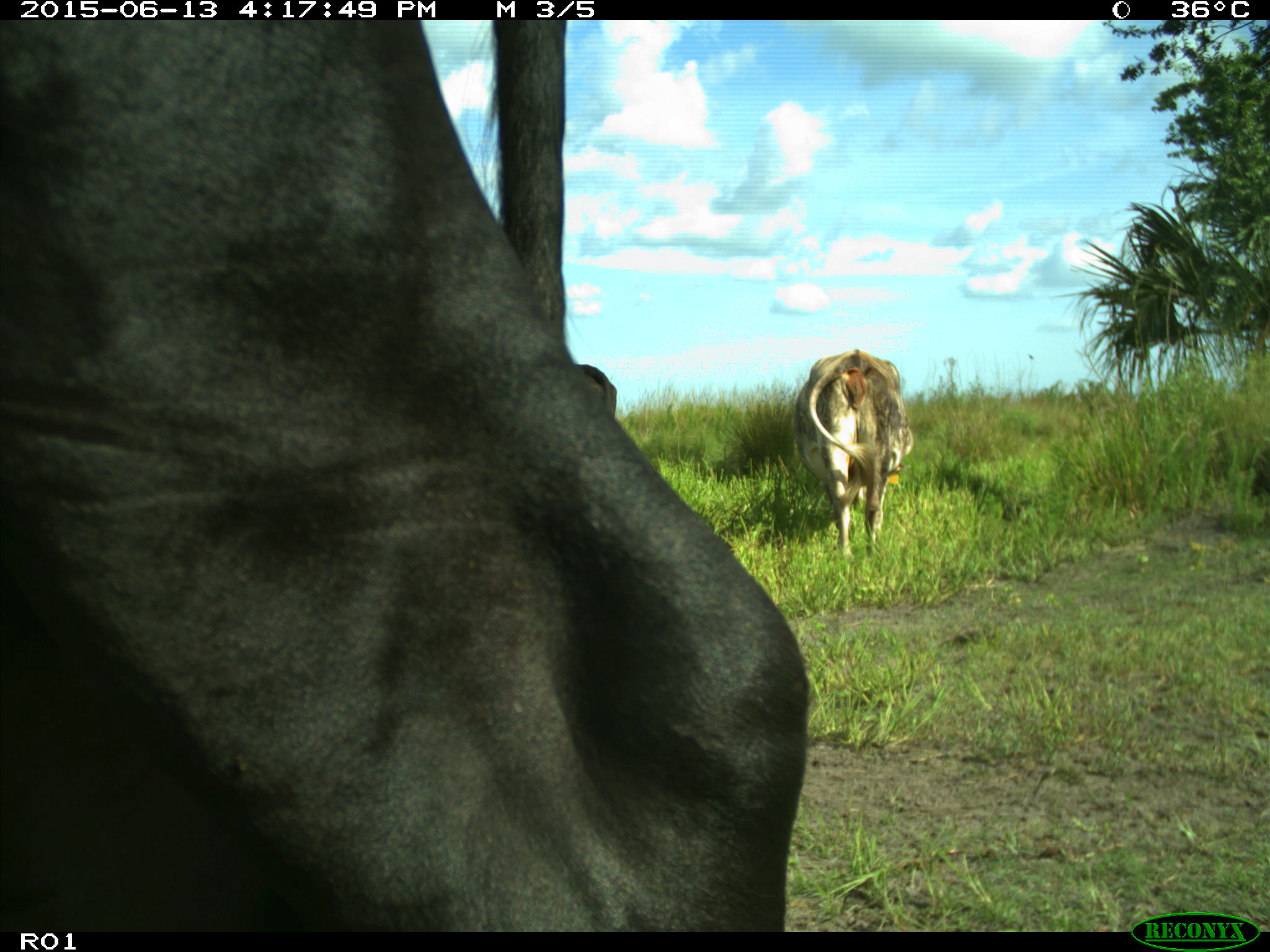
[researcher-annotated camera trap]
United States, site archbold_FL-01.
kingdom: Animalia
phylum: Chordata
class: Mammalia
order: Artiodactyla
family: Bovidae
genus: Bos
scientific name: Bos taurus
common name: domestic cow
Bos taurus (domestic cow).